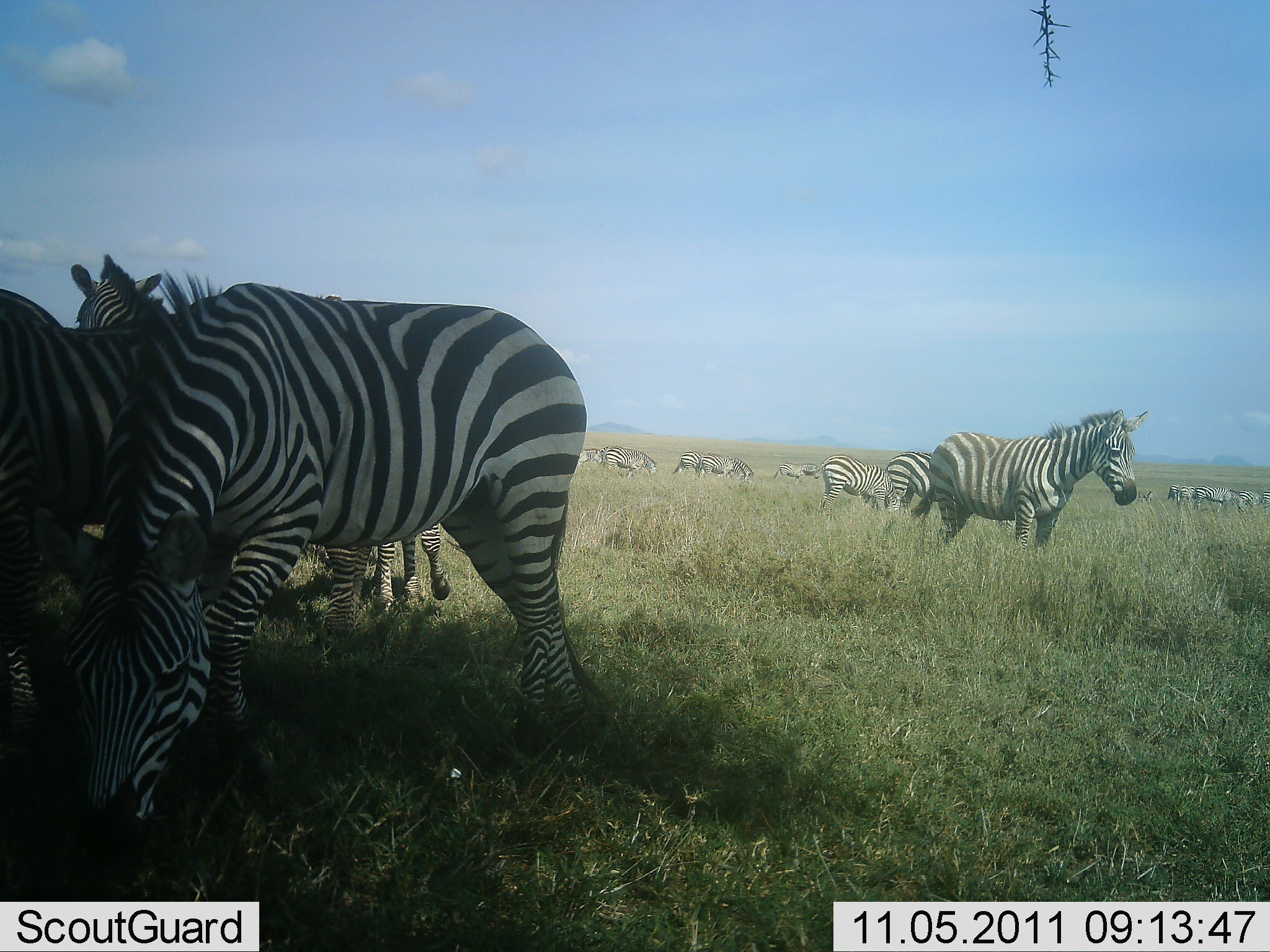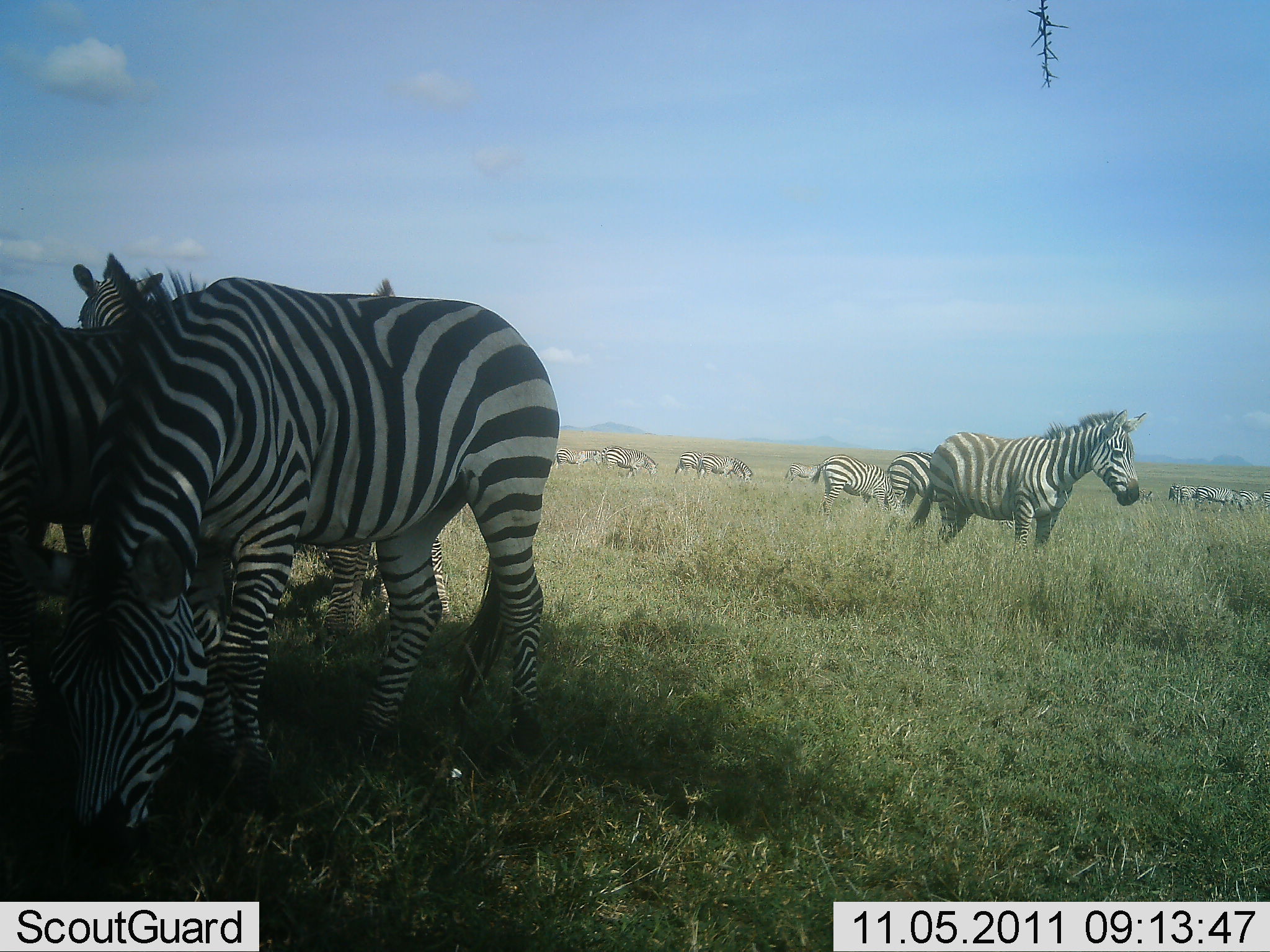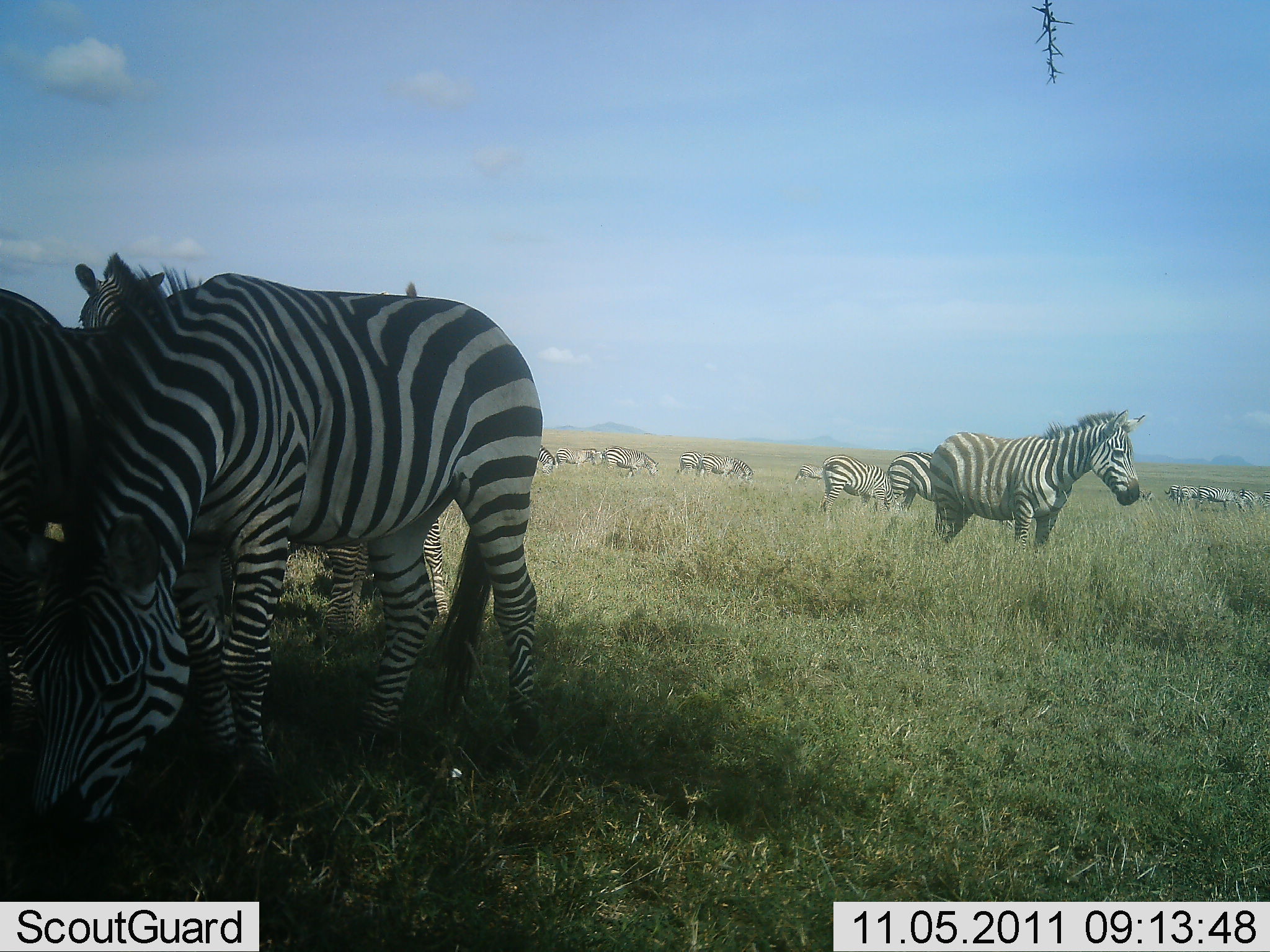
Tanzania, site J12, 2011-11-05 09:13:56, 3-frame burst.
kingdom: Animalia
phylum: Chordata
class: Mammalia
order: Perissodactyla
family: Equidae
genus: Equus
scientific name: Equus quagga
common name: plains zebra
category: zebra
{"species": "zebra (plains zebra) (Equus quagga)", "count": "11-50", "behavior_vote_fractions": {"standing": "62%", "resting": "8%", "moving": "31%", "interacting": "15%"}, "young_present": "8%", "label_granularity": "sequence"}